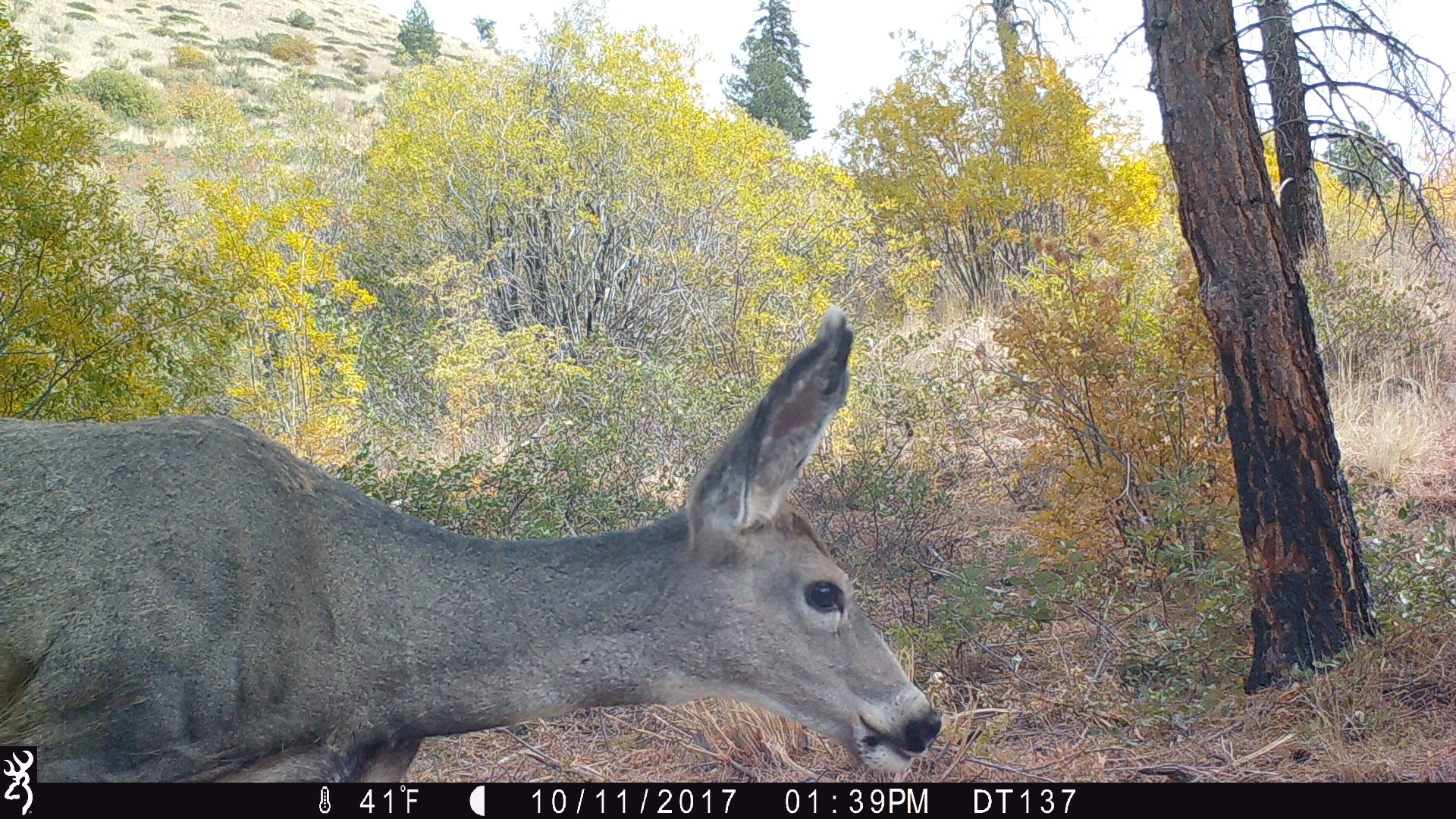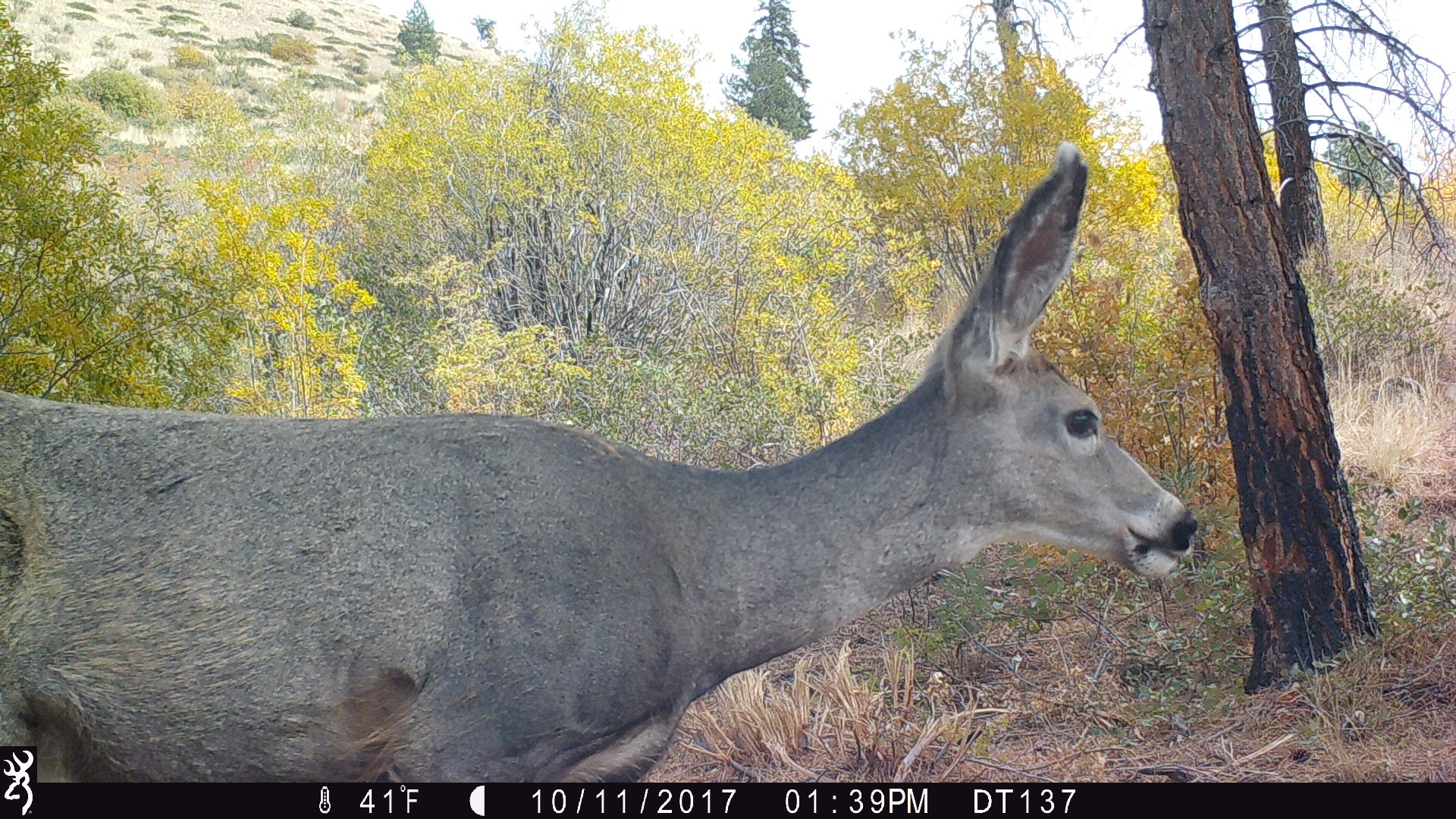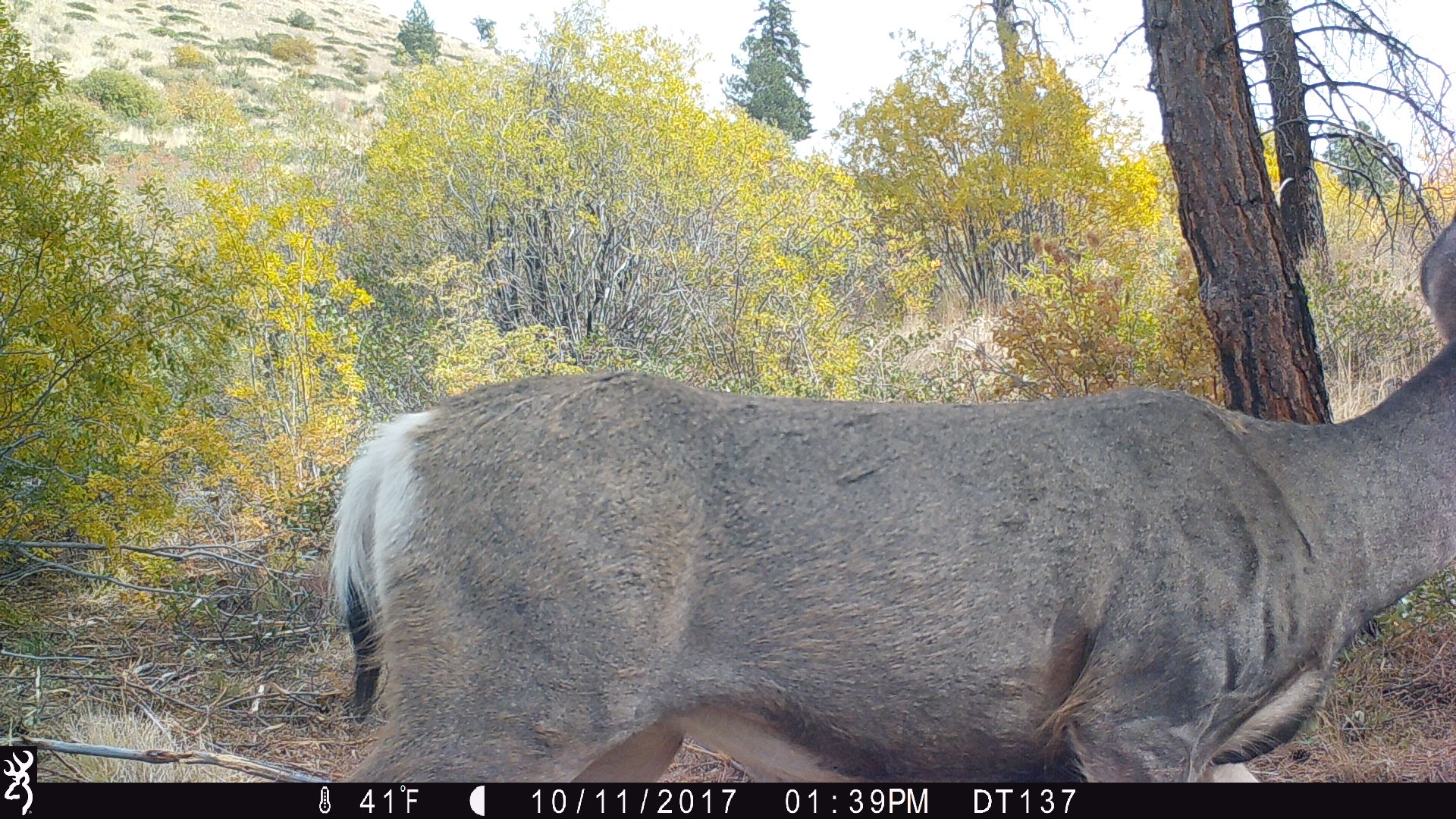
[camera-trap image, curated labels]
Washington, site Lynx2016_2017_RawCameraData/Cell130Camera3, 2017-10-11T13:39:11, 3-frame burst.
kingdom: Animalia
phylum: Chordata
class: Mammalia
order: Artiodactyla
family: Cervidae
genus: Odocoileus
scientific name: Odocoileus hemionus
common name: mule deer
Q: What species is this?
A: Odocoileus hemionus (mule deer).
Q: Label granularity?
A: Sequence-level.